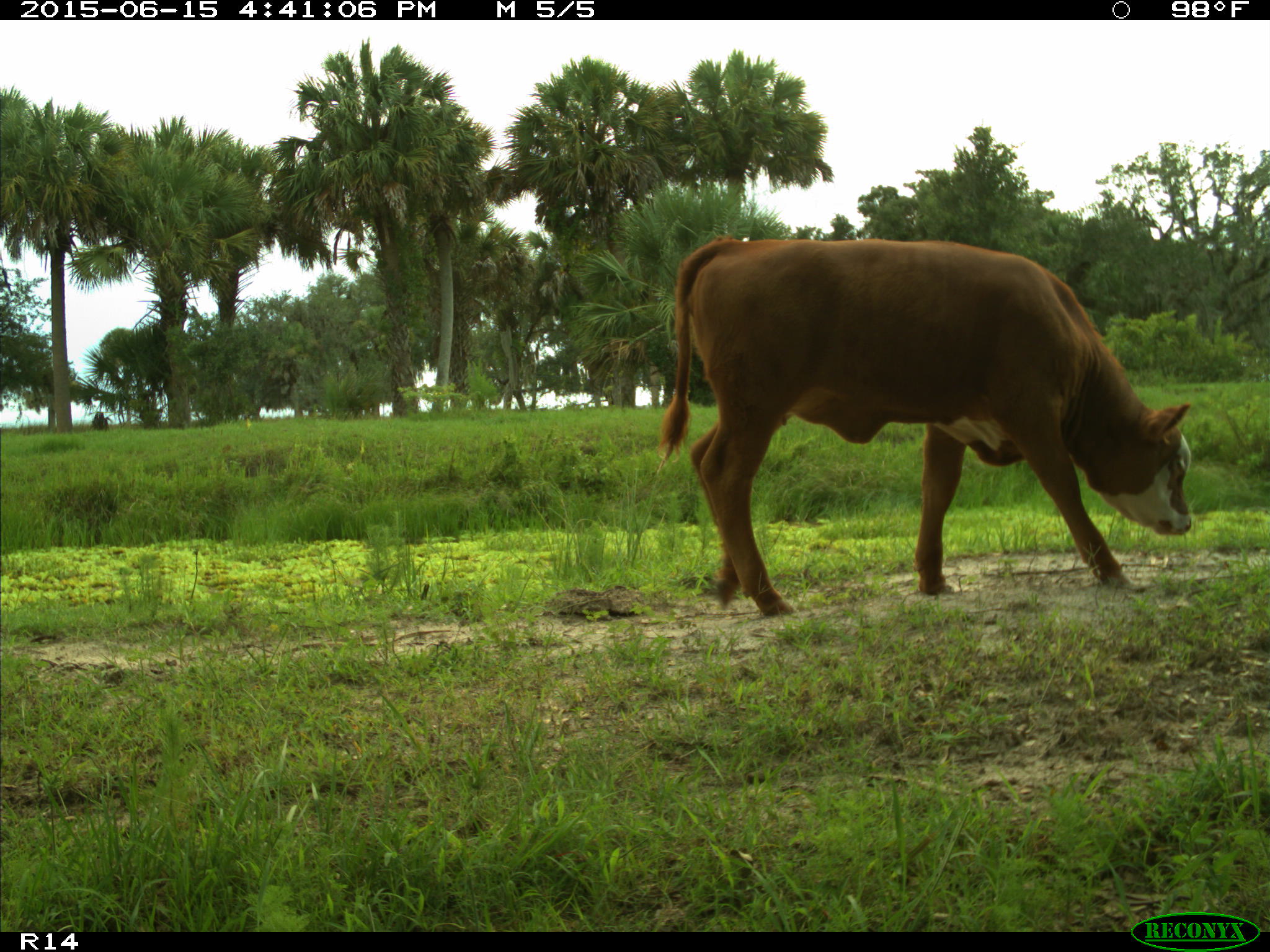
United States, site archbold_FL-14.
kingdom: Animalia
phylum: Chordata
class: Mammalia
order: Artiodactyla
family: Bovidae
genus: Bos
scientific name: Bos taurus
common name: domestic cow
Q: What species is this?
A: Bos taurus (domestic cow).